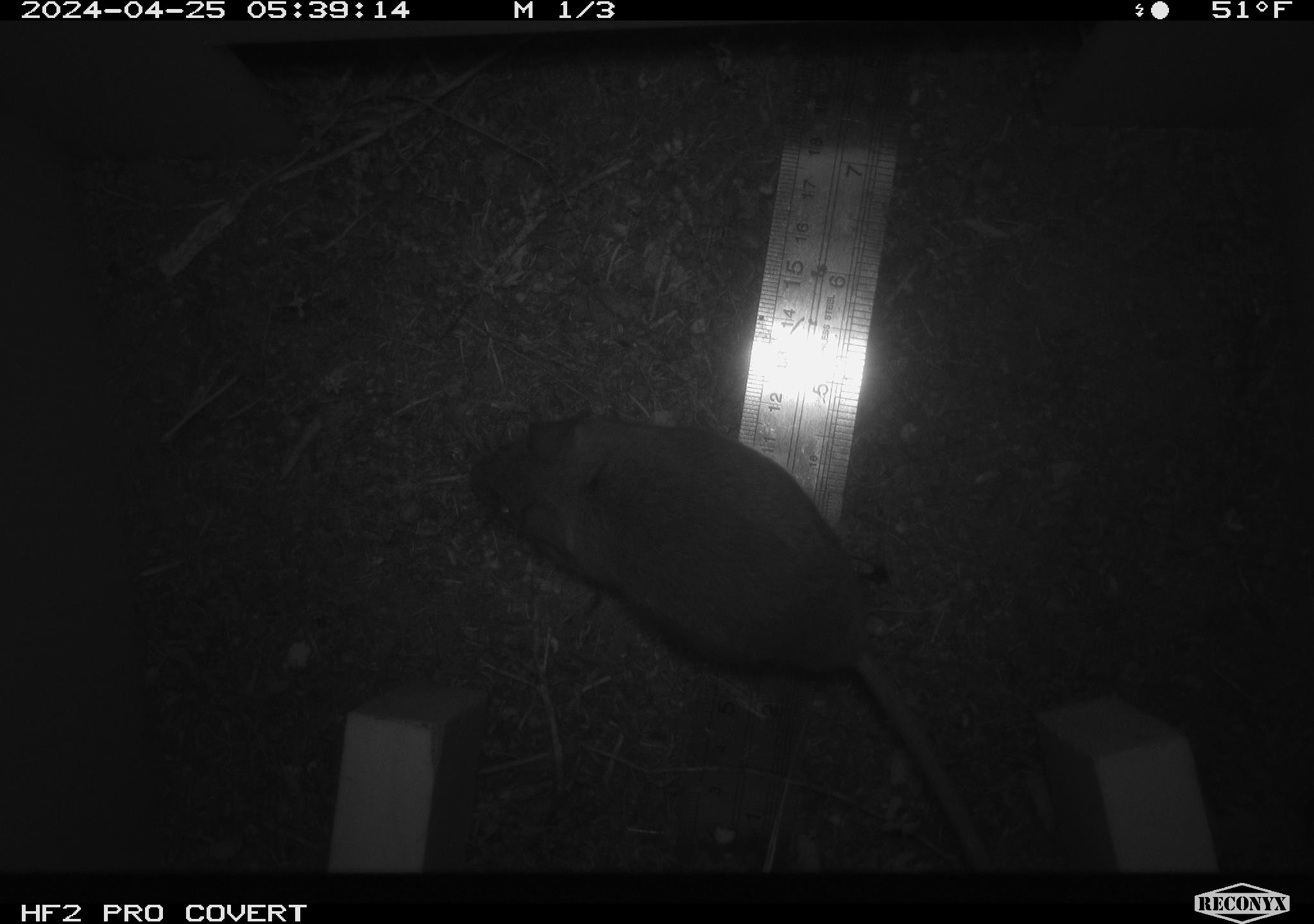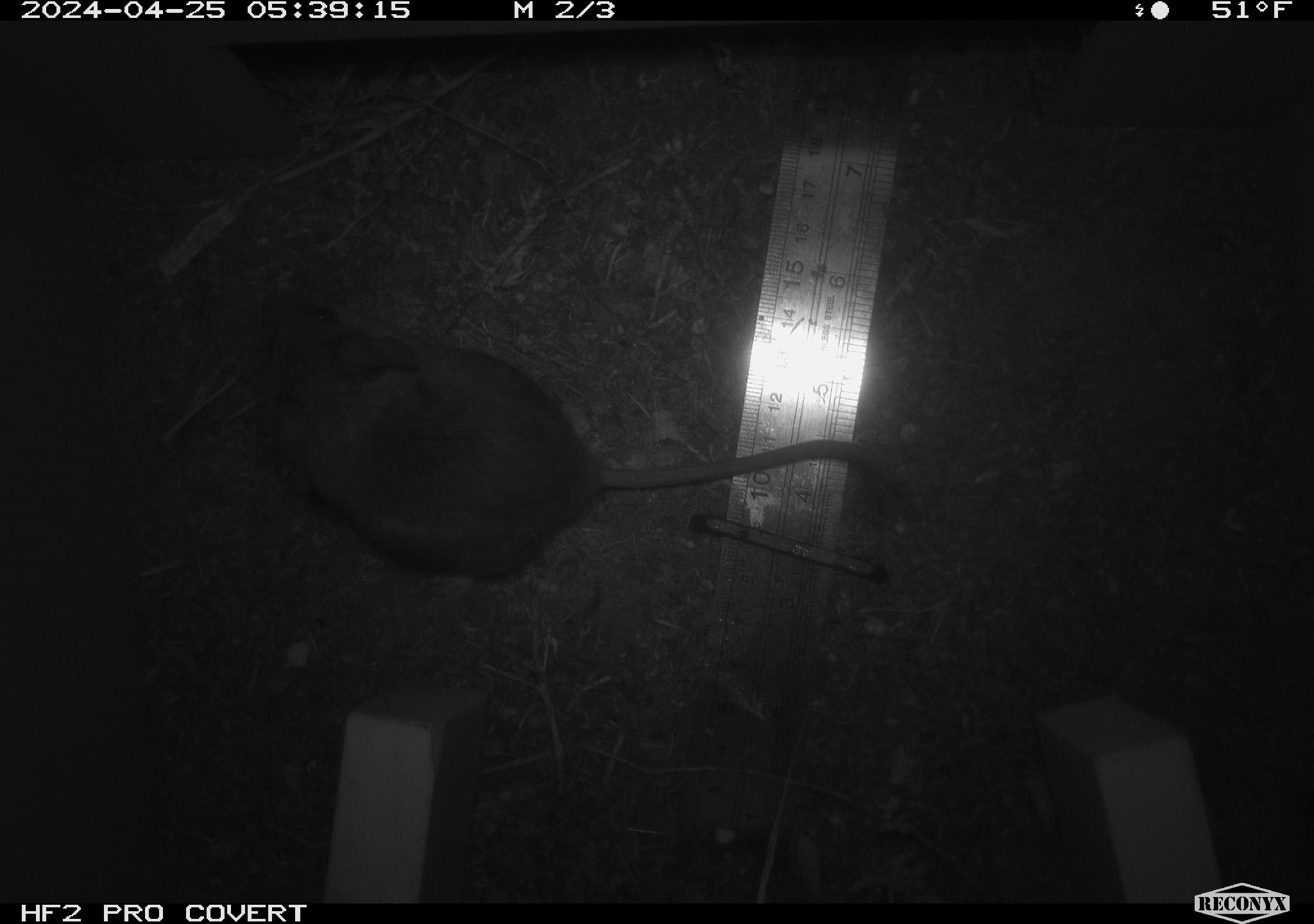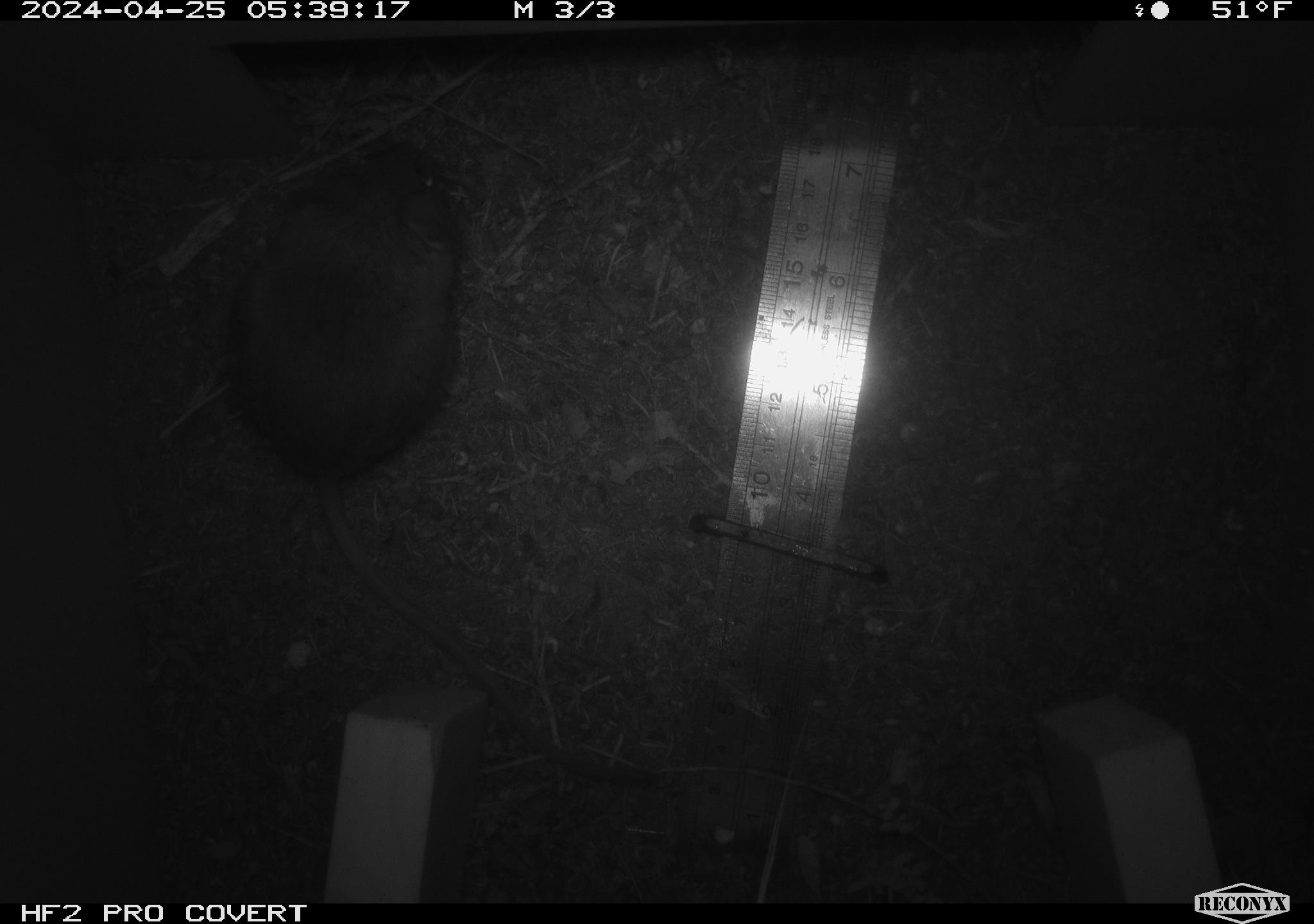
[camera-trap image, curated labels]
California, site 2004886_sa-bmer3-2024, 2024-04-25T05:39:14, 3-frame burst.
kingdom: Animalia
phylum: Chordata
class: Mammalia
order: Rodentia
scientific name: Rodentia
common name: mouse species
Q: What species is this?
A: Mouse species (Rodentia).